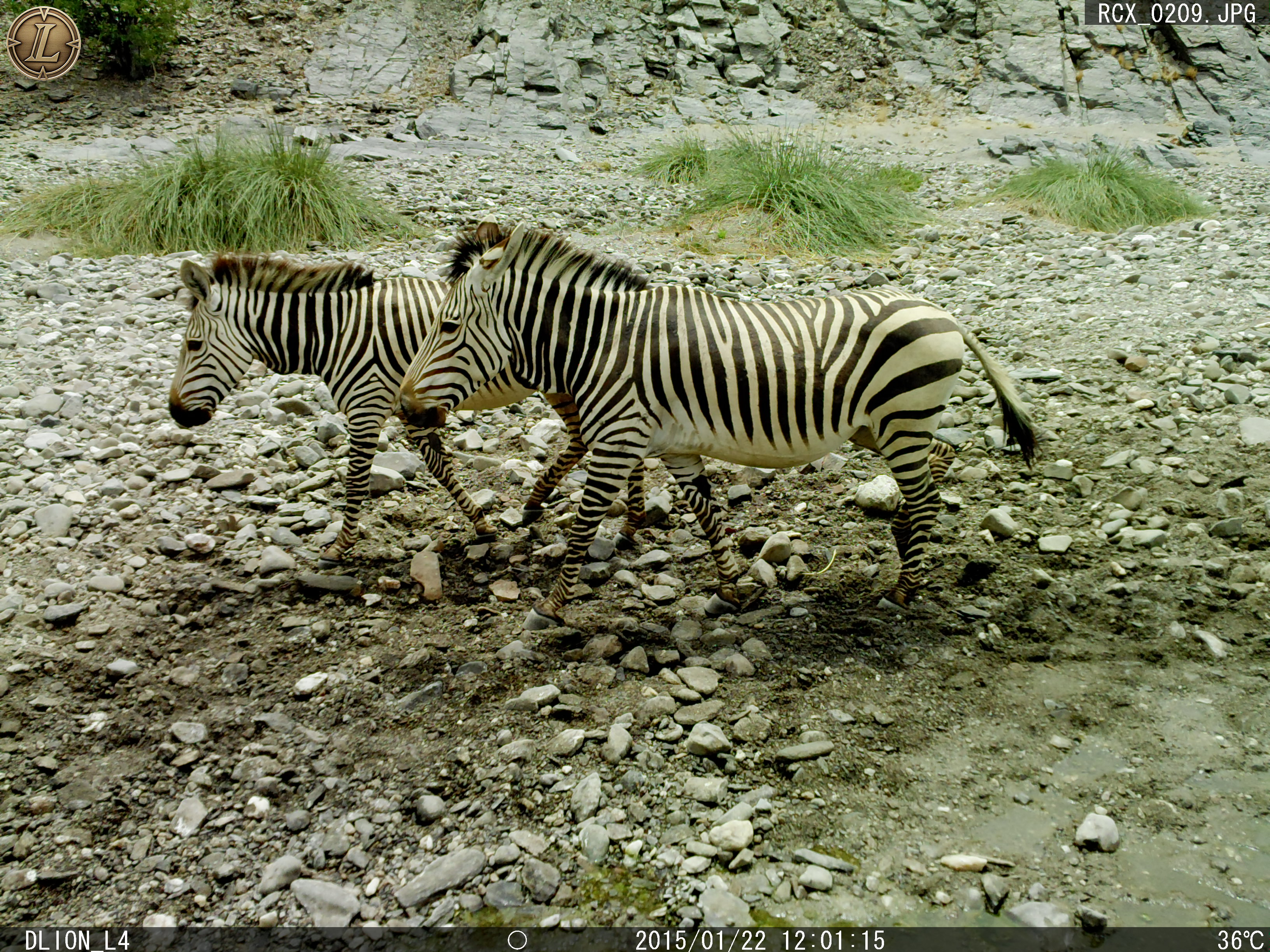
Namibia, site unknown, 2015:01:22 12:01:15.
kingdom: Animalia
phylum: Chordata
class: Mammalia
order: Perissodactyla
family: Equidae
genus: Equus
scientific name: Equus zebra hartmannae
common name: hartmann's mountain zebra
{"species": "Equus zebra hartmannae (hartmann's mountain zebra)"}